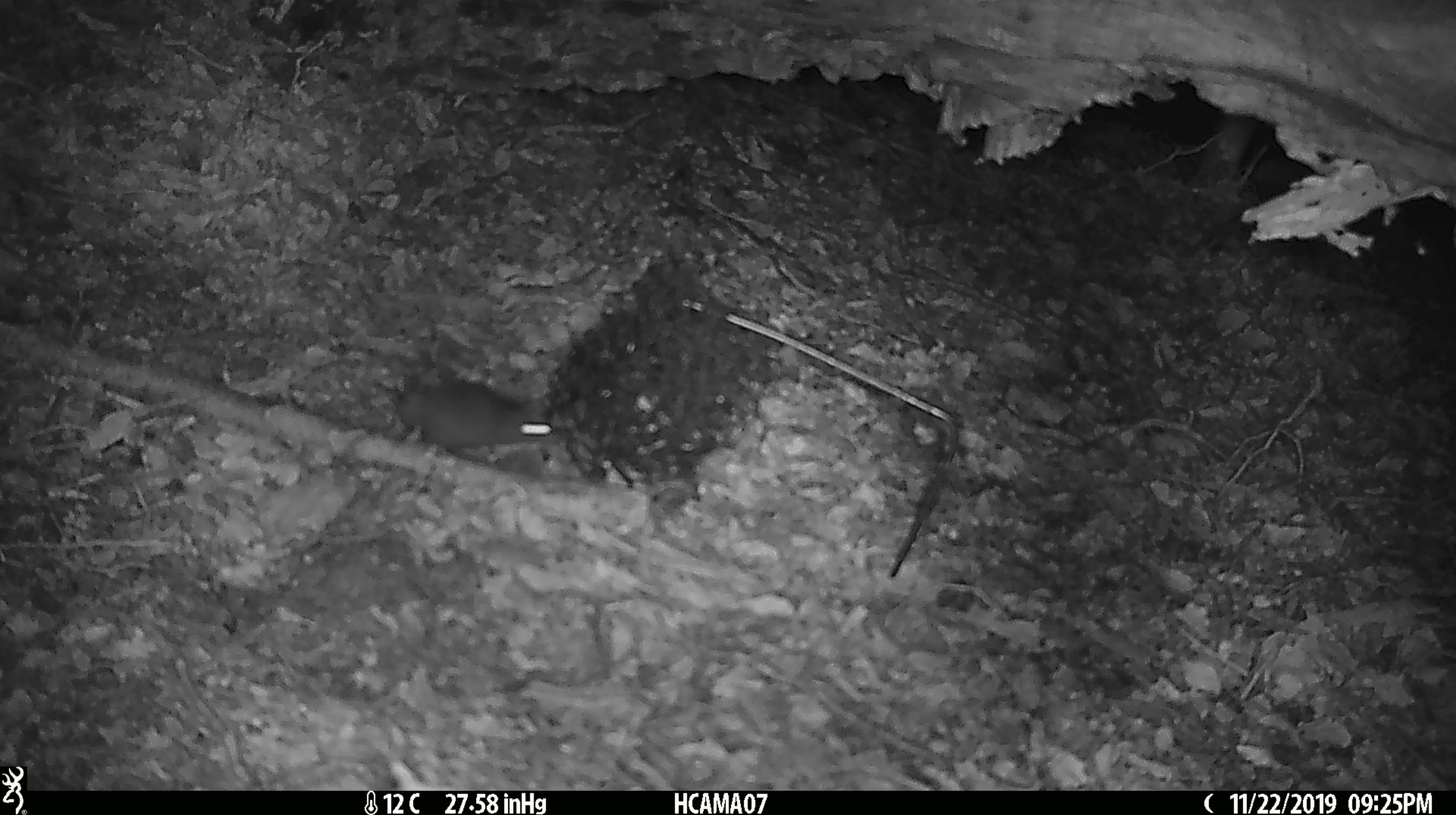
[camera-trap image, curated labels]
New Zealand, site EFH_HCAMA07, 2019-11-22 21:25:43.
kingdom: Animalia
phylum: Chordata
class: Mammalia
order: Rodentia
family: Muridae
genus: Mus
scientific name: Mus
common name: mouse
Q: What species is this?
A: Mouse (Mus).